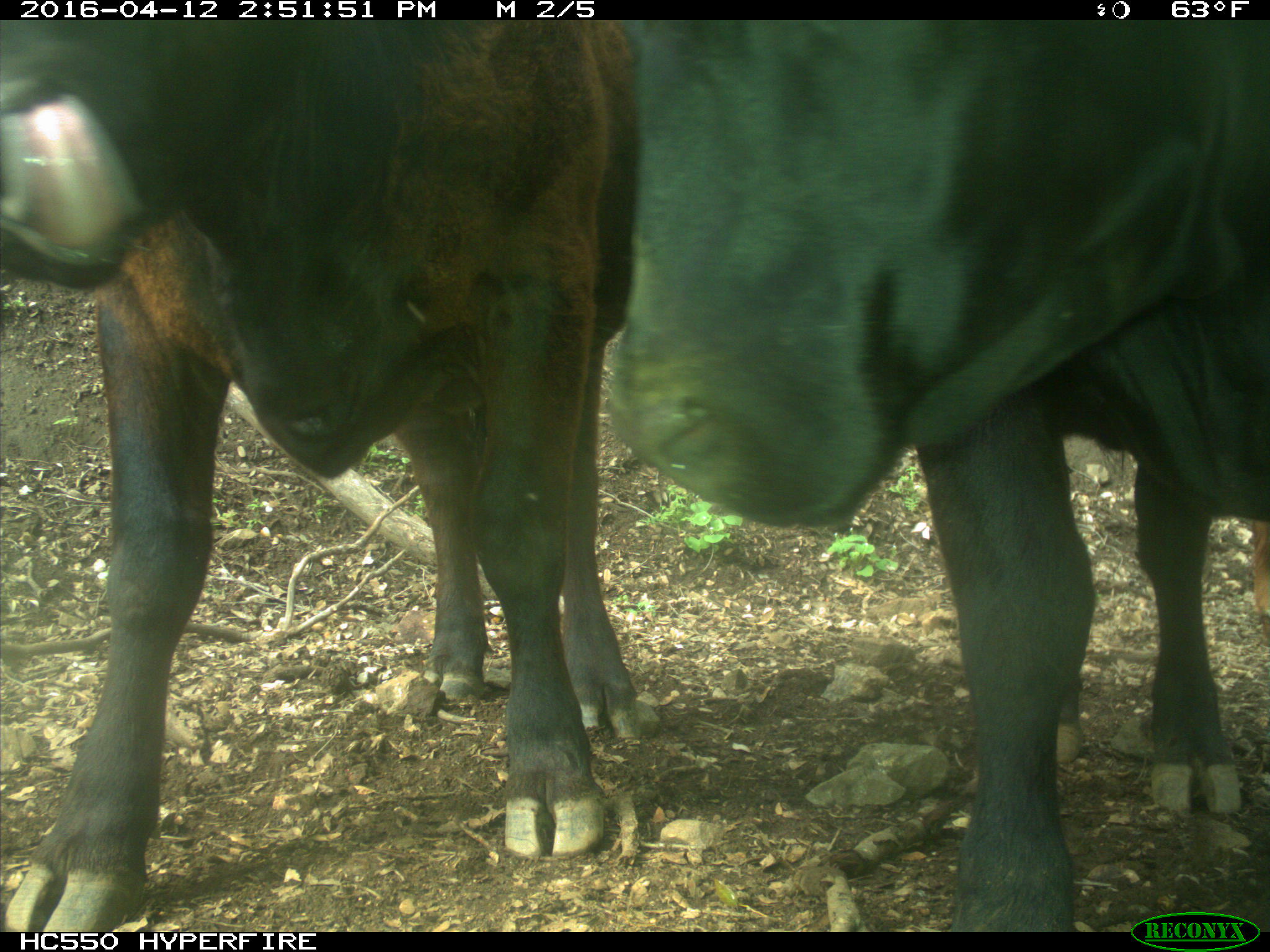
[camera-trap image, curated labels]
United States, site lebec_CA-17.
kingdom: Animalia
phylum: Chordata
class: Mammalia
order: Artiodactyla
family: Bovidae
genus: Bos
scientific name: Bos taurus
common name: domestic cow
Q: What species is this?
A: Bos taurus (domestic cow).